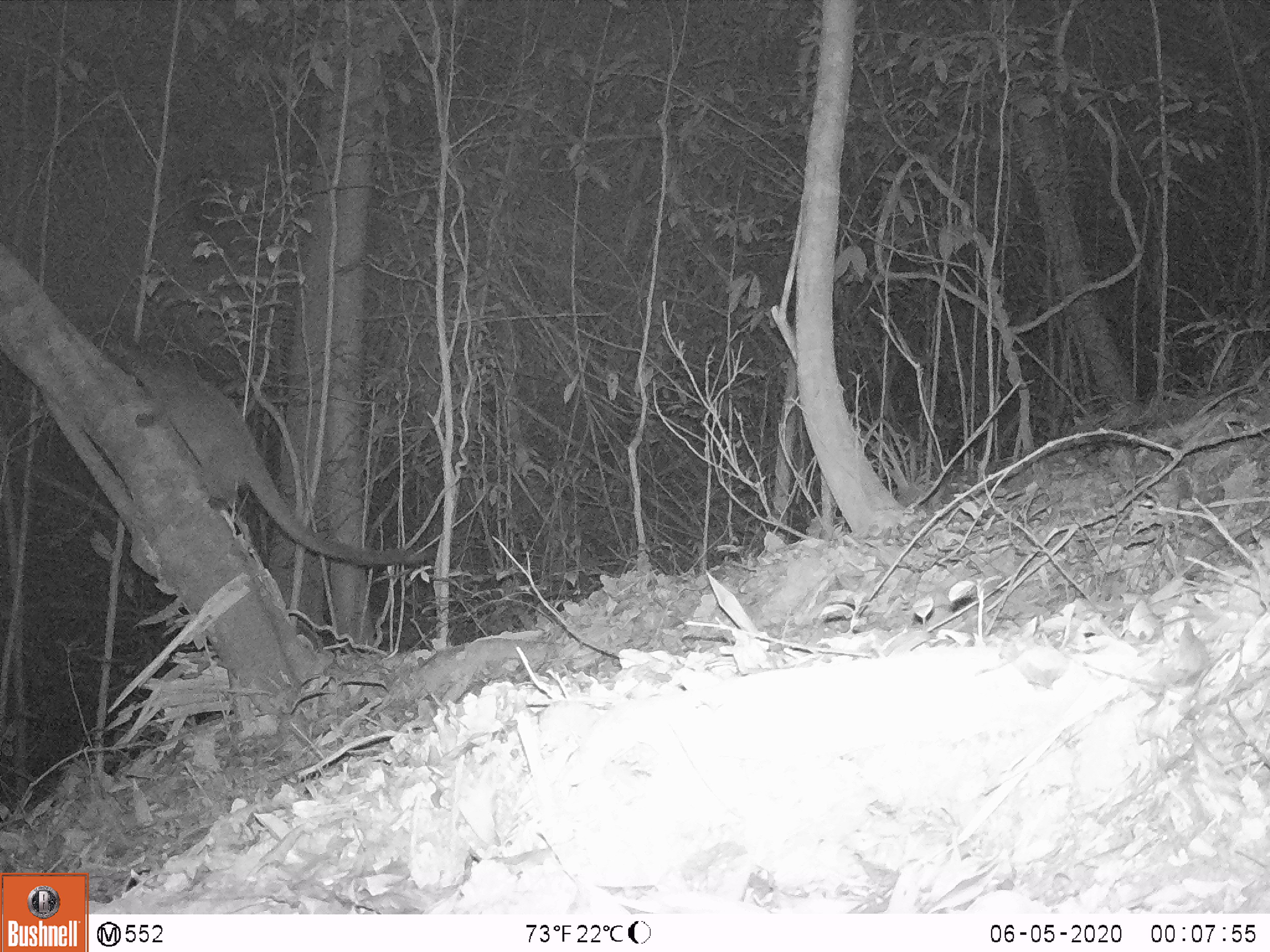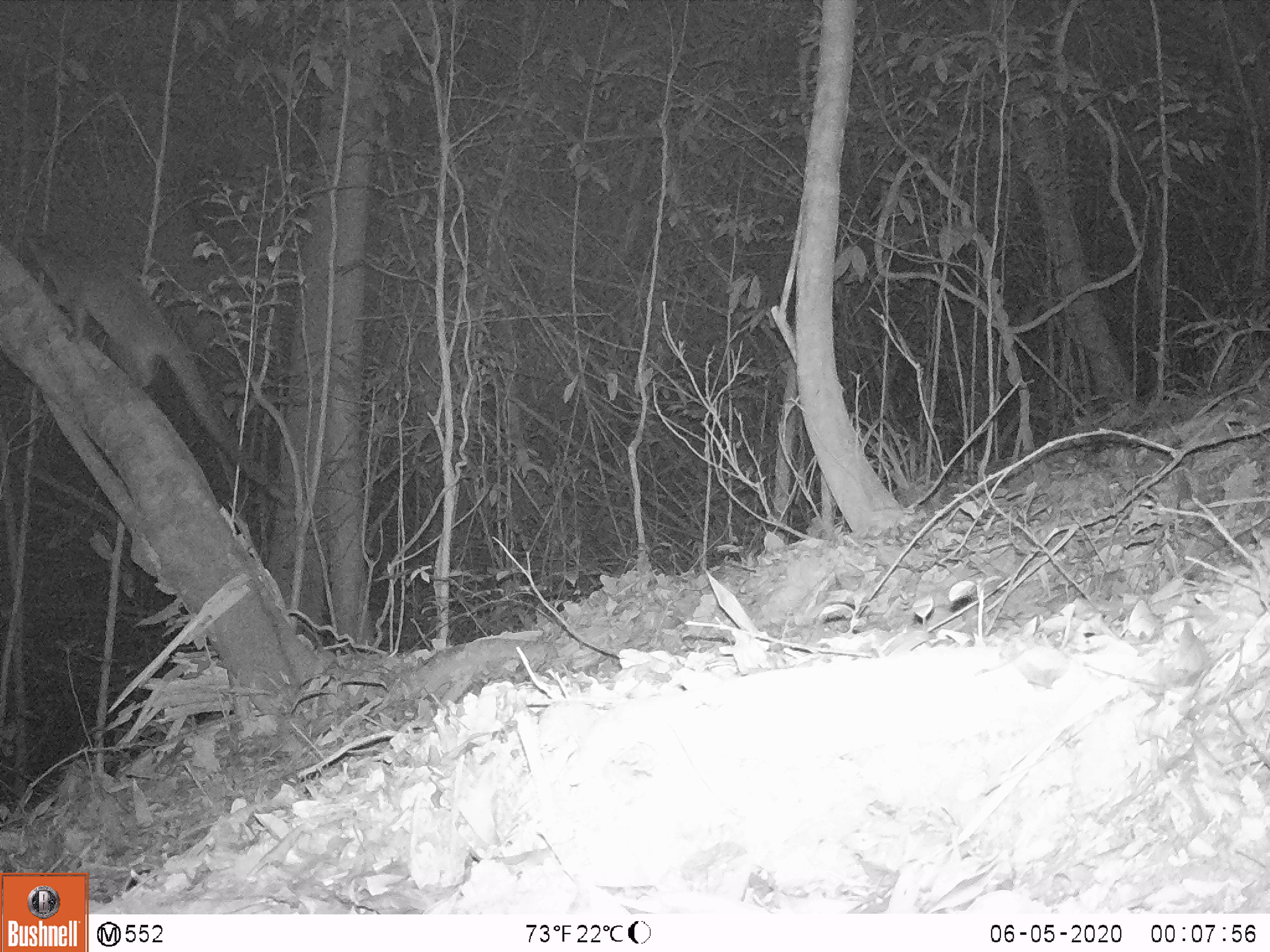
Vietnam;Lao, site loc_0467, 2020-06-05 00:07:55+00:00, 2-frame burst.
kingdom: Animalia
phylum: Chordata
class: Mammalia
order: Carnivora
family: Viverridae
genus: Paguma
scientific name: Paguma larvata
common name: masked palm civet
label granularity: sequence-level